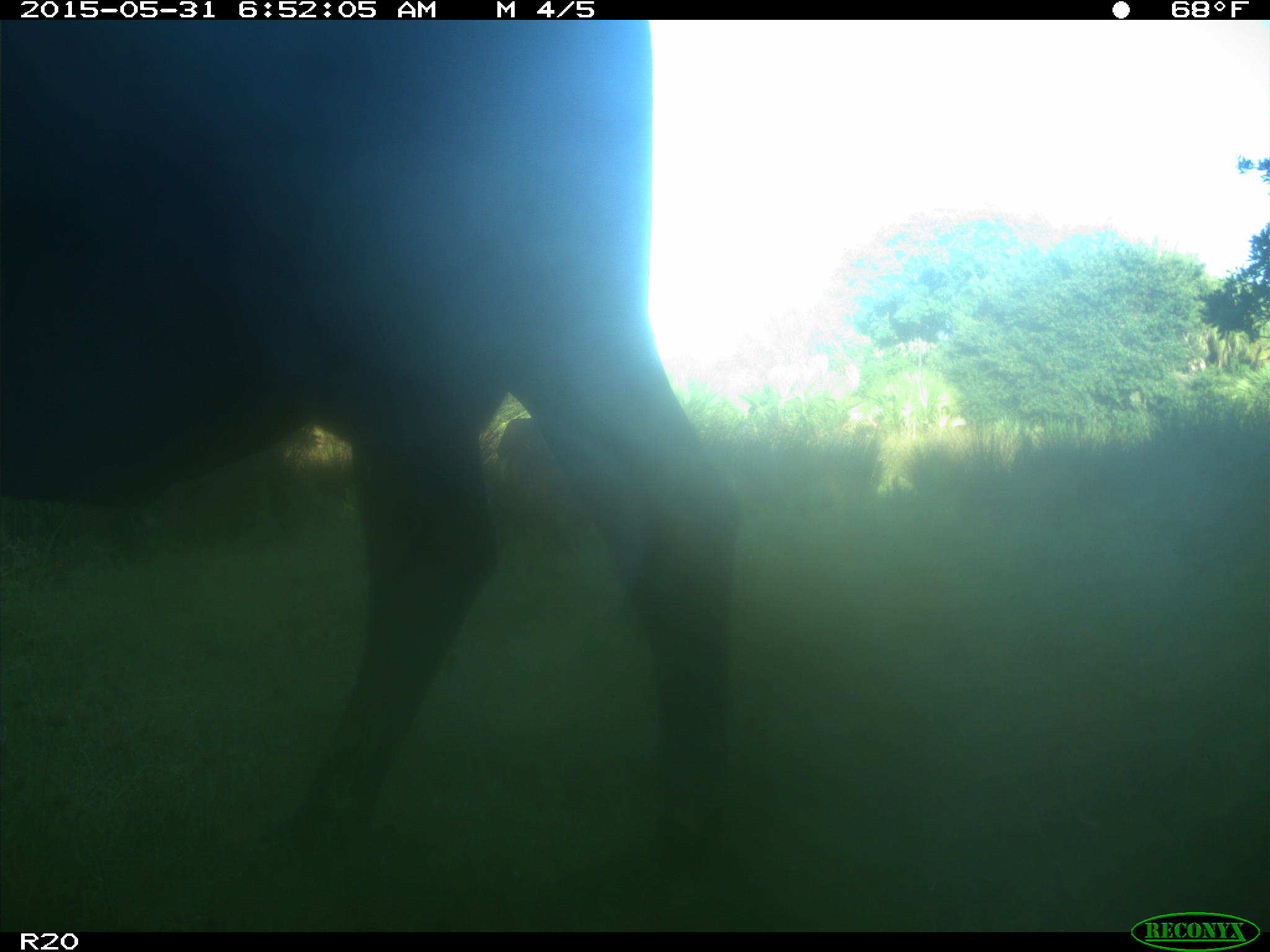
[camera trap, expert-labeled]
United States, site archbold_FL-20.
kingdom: Animalia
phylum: Chordata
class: Mammalia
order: Artiodactyla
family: Bovidae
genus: Bos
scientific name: Bos taurus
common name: domestic cow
Bos taurus (domestic cow).